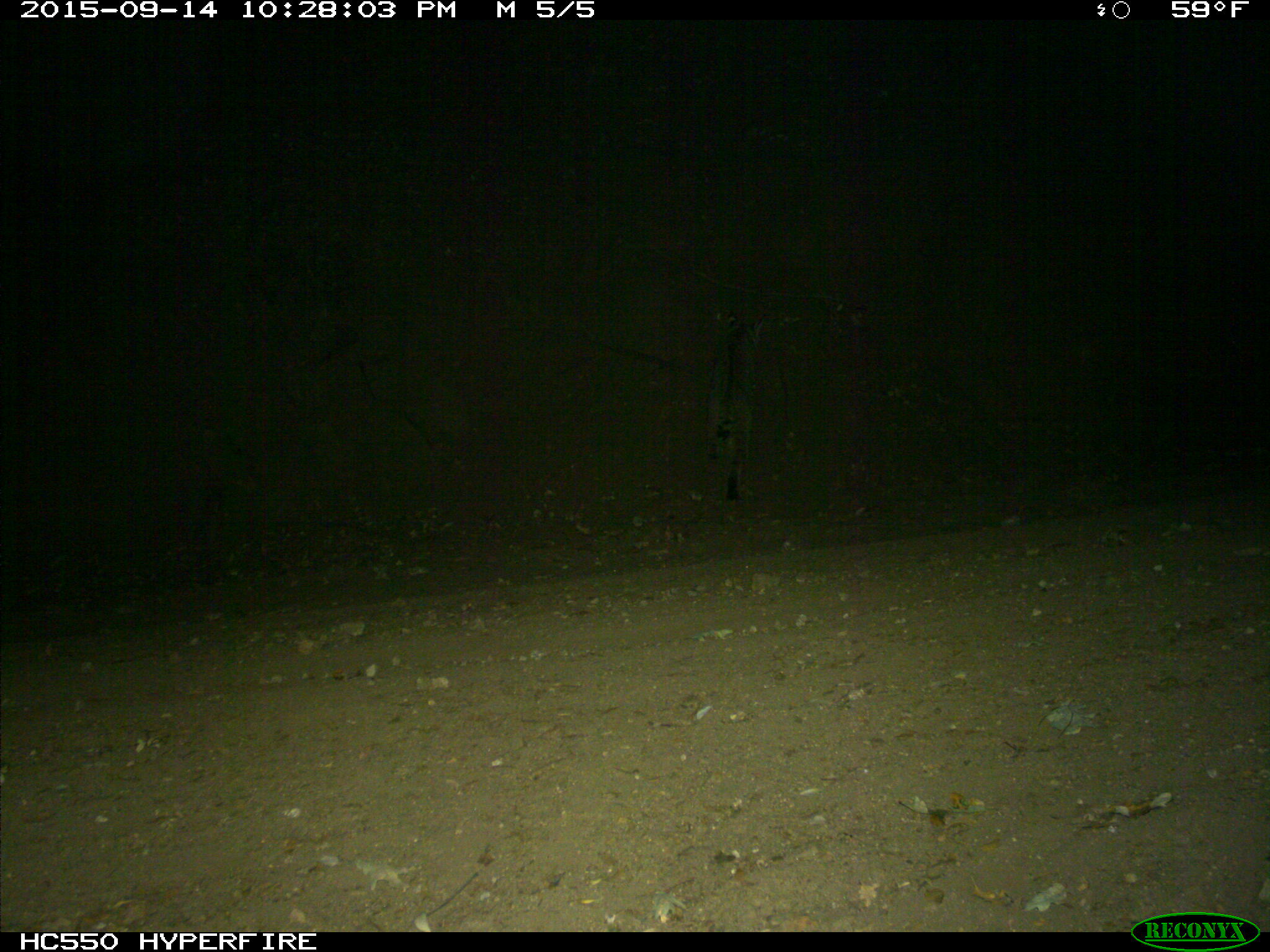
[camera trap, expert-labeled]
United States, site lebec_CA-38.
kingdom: Animalia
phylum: Chordata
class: Mammalia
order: Carnivora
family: Felidae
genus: Lynx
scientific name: Lynx rufus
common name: bobcat